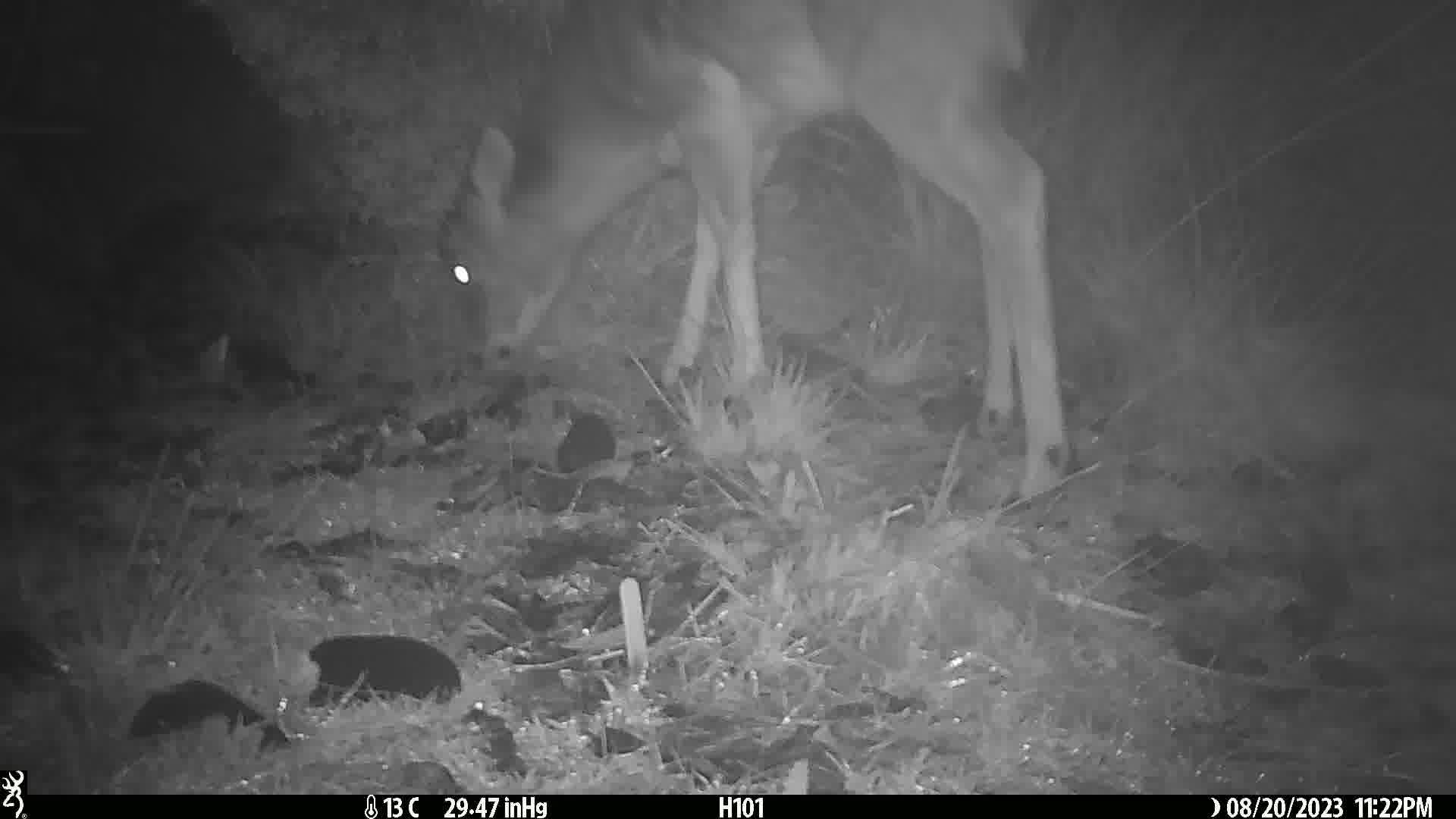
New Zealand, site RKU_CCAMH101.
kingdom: Animalia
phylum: Chordata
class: Mammalia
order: Artiodactyla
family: Cervidae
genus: Odocoileus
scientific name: Odocoileus virginianus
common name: white-tailed deer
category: white tailed deer